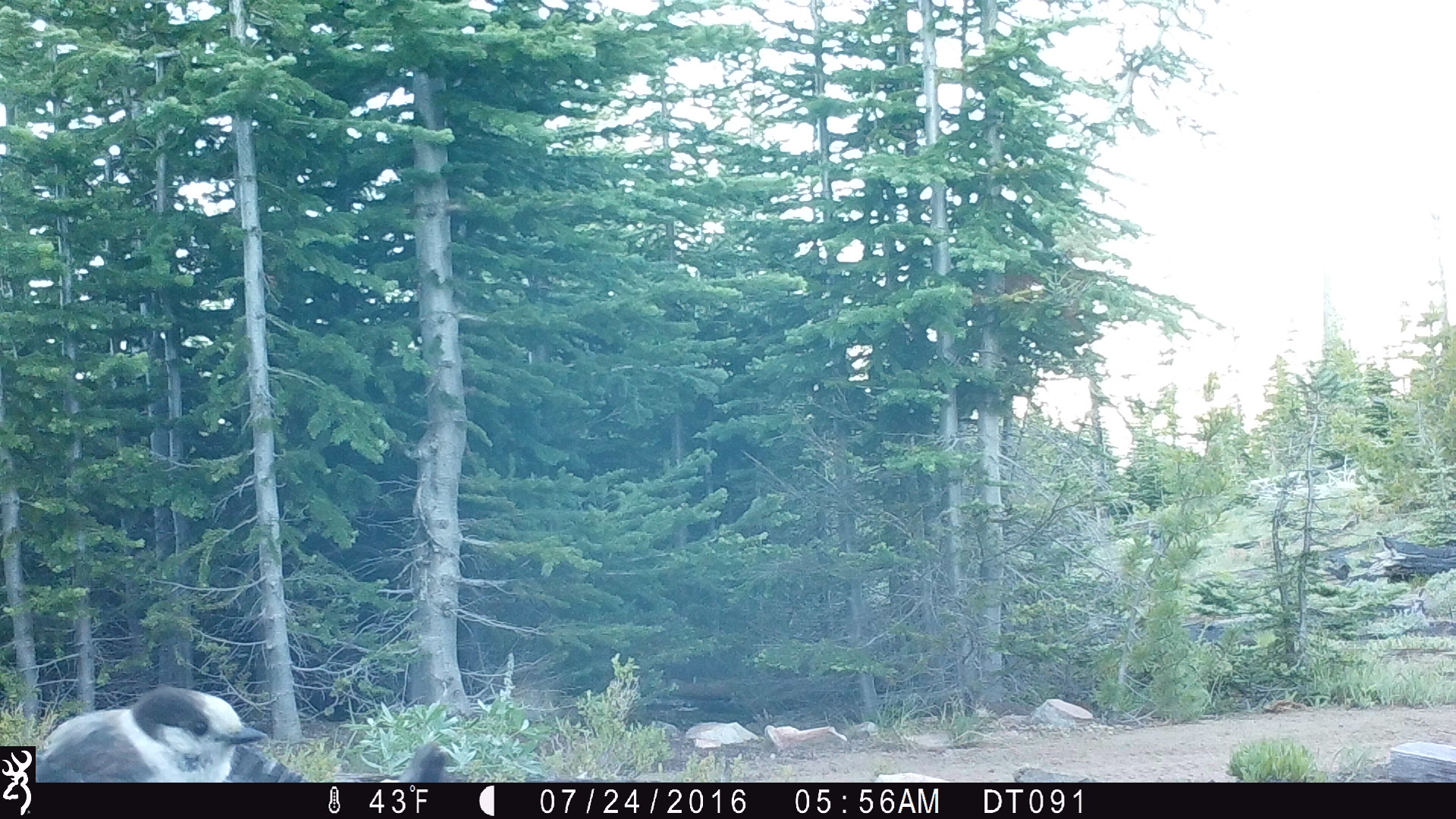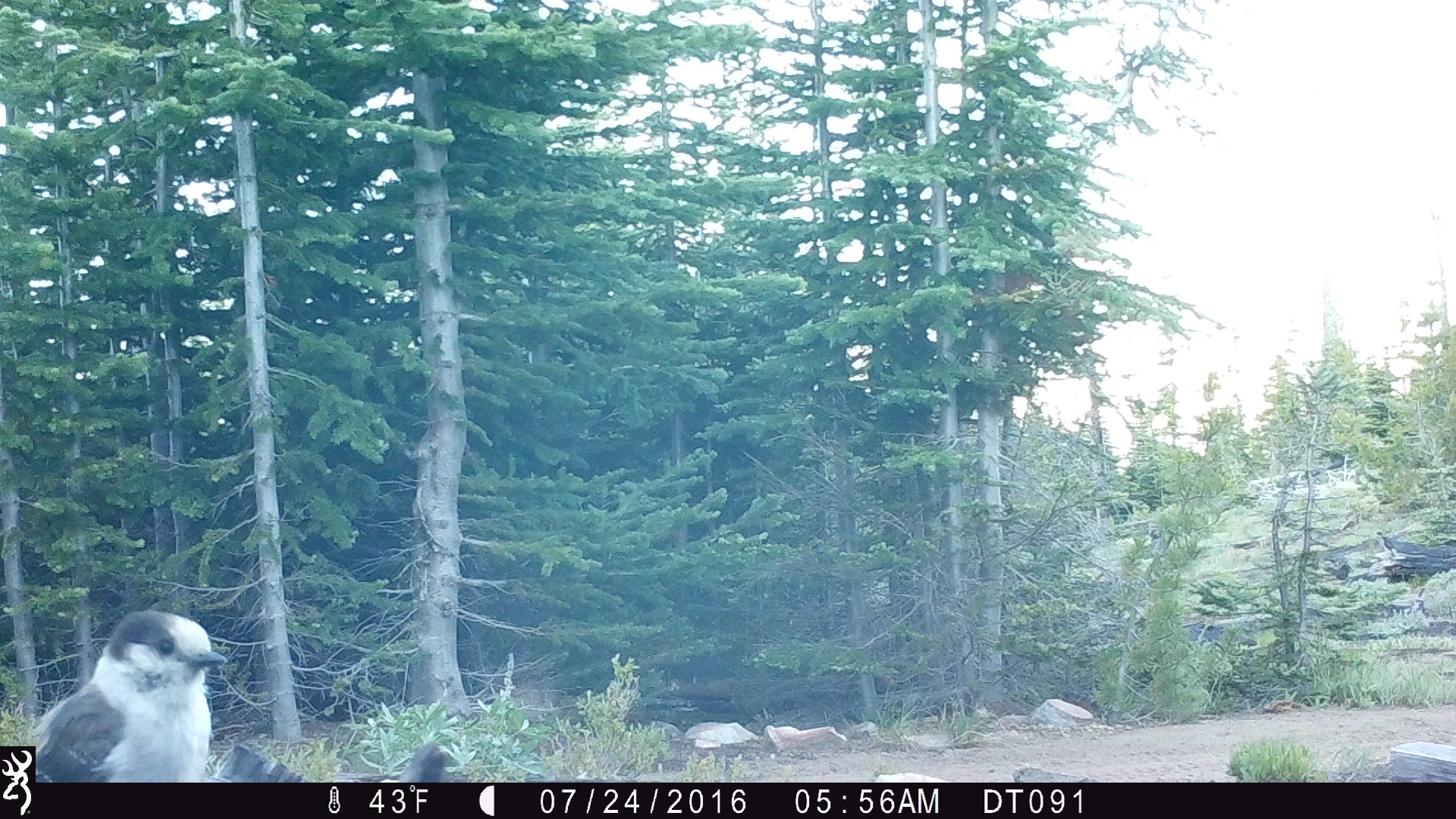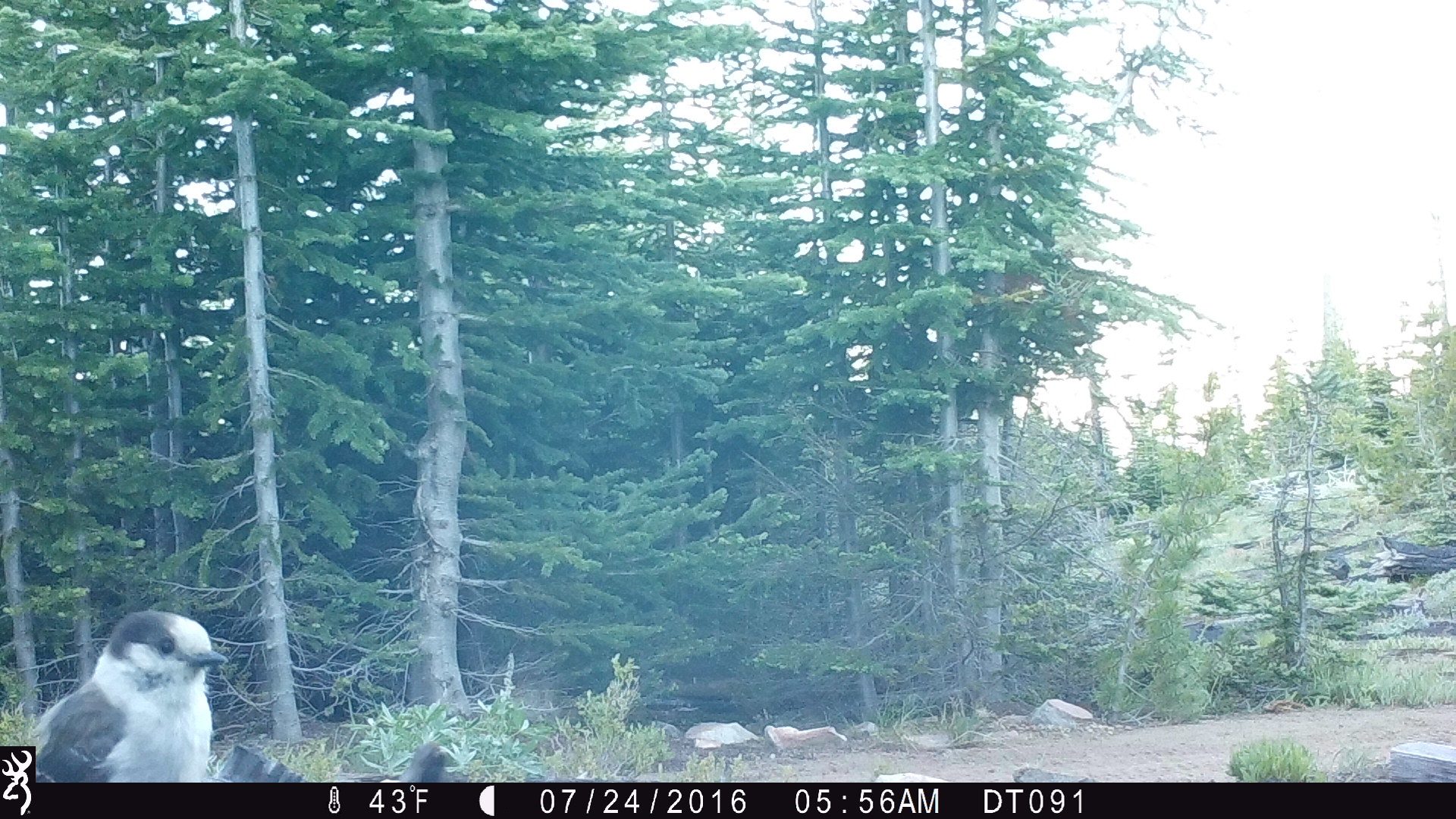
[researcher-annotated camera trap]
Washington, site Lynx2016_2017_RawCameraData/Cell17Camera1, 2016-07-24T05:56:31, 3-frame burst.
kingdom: Animalia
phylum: Chordata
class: Aves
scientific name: Aves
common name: birds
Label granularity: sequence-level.